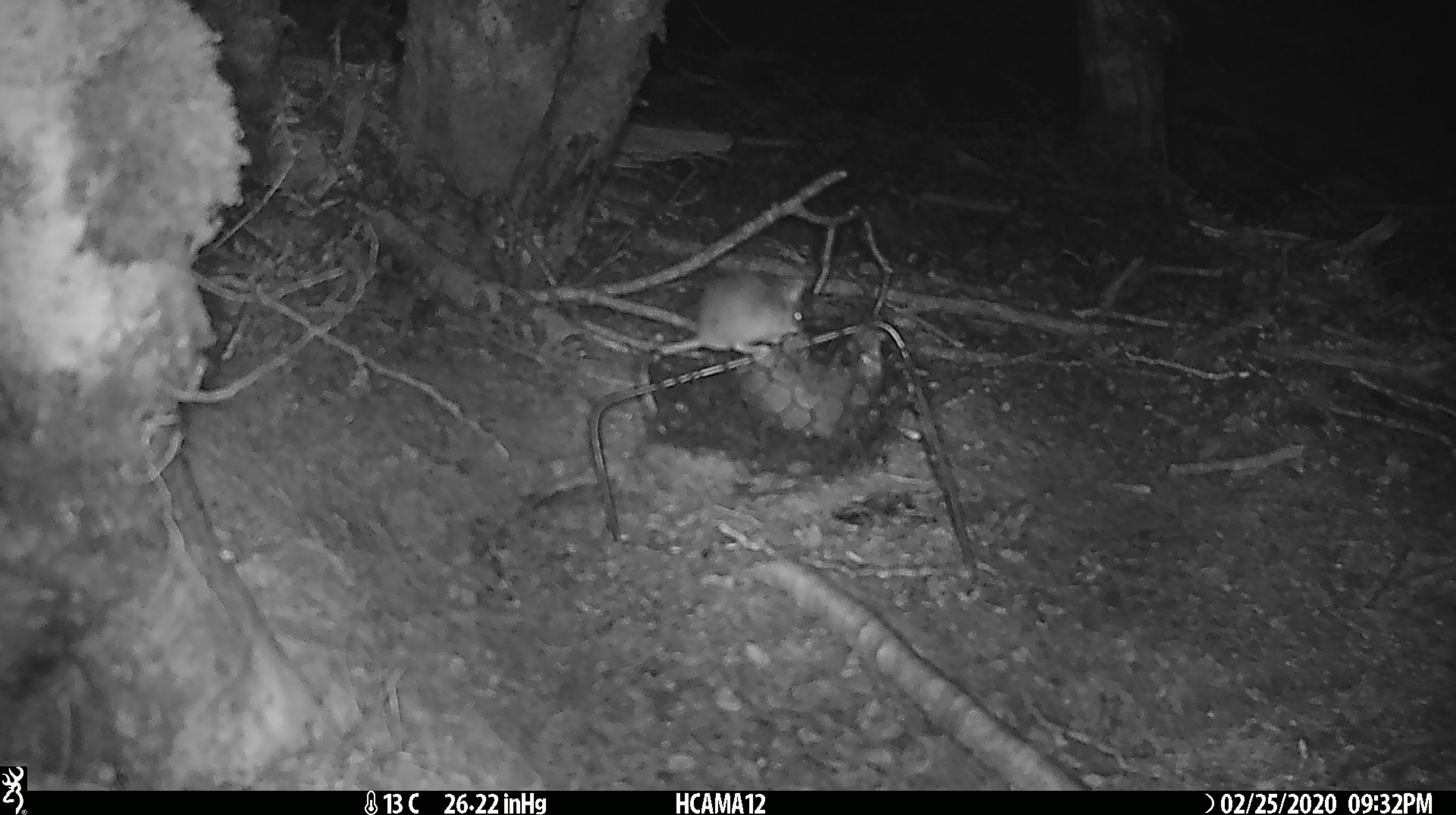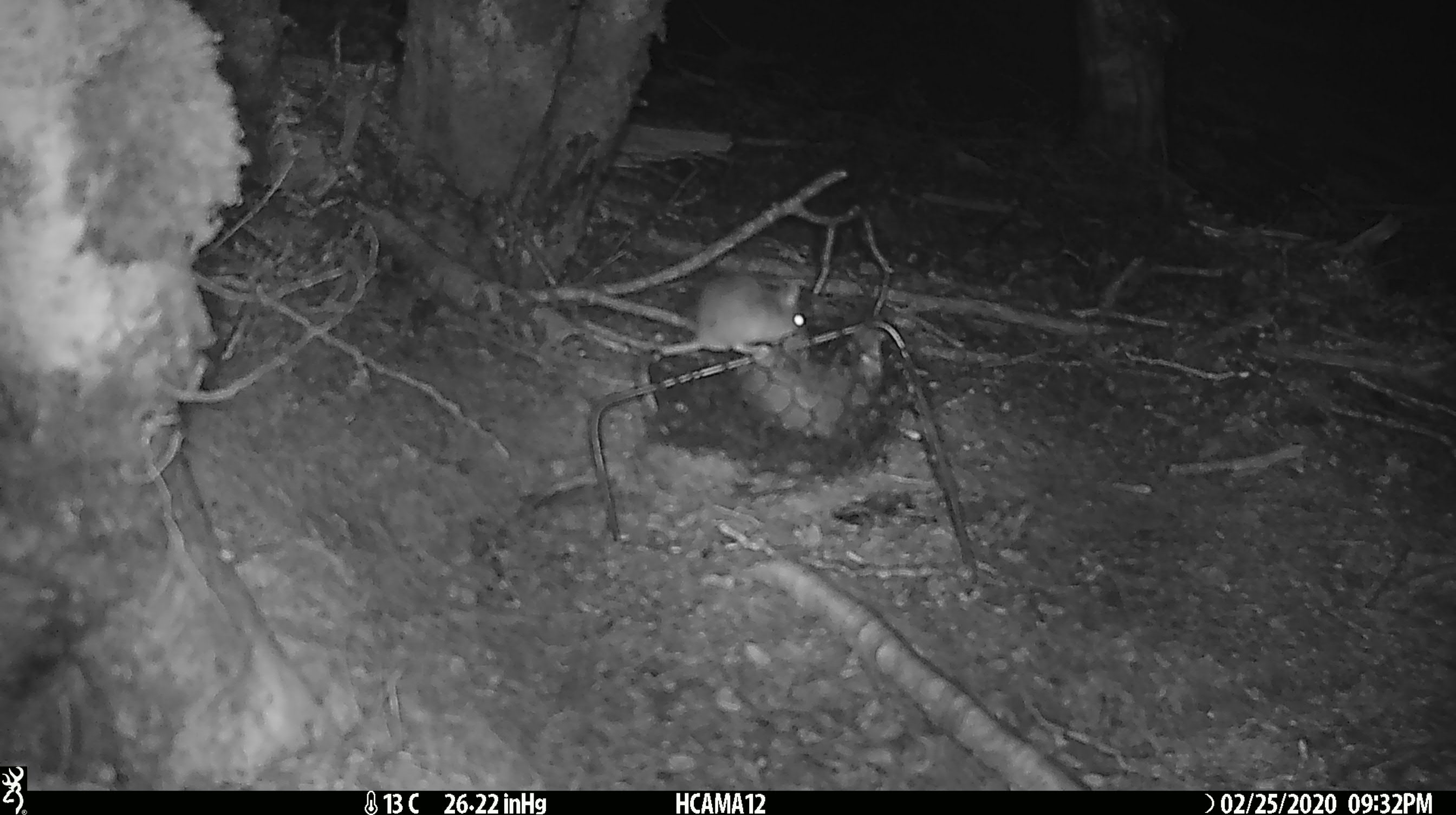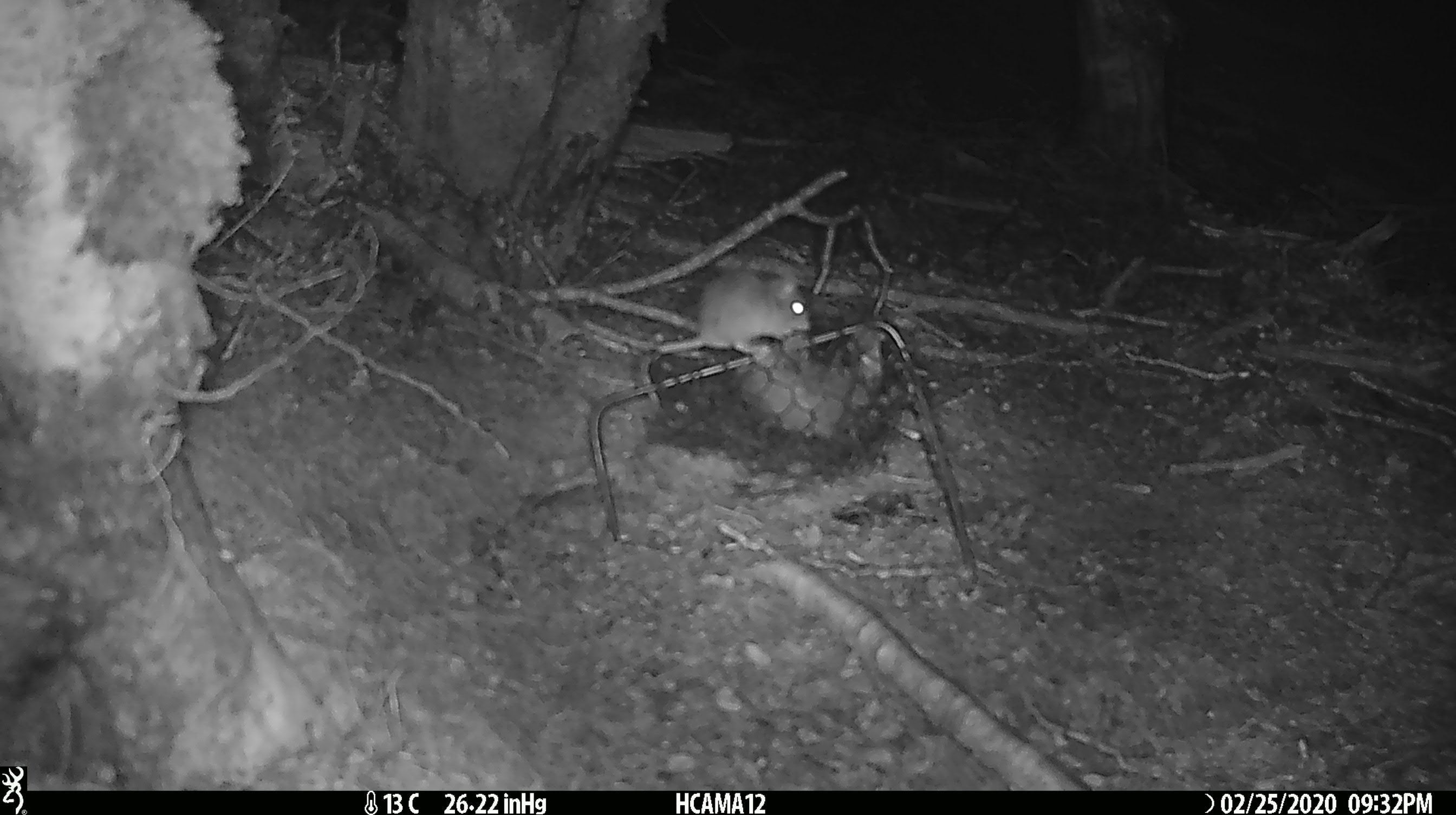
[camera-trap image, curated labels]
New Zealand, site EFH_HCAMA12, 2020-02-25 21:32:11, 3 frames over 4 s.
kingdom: Animalia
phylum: Chordata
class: Mammalia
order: Rodentia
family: Muridae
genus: Mus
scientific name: Mus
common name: mouse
Mouse (Mus).